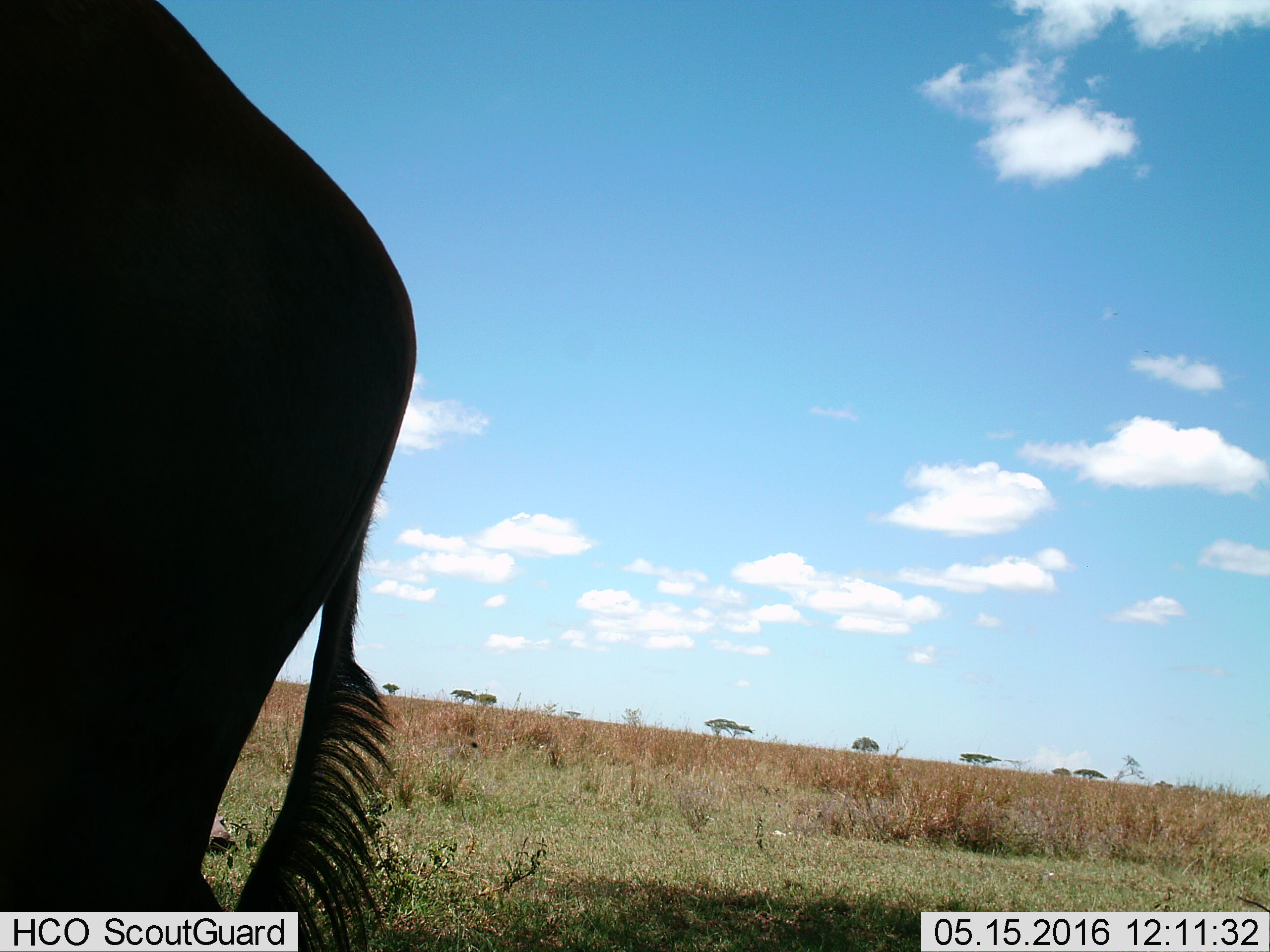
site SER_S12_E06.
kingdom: Animalia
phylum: Chordata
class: Mammalia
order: Artiodactyla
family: Bovidae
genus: Connochaetes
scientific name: Connochaetes taurinus taurinus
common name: blue wildebeest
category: wildebeestblue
Wildebeestblue (blue wildebeest) (Connochaetes taurinus taurinus), count 1. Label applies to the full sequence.